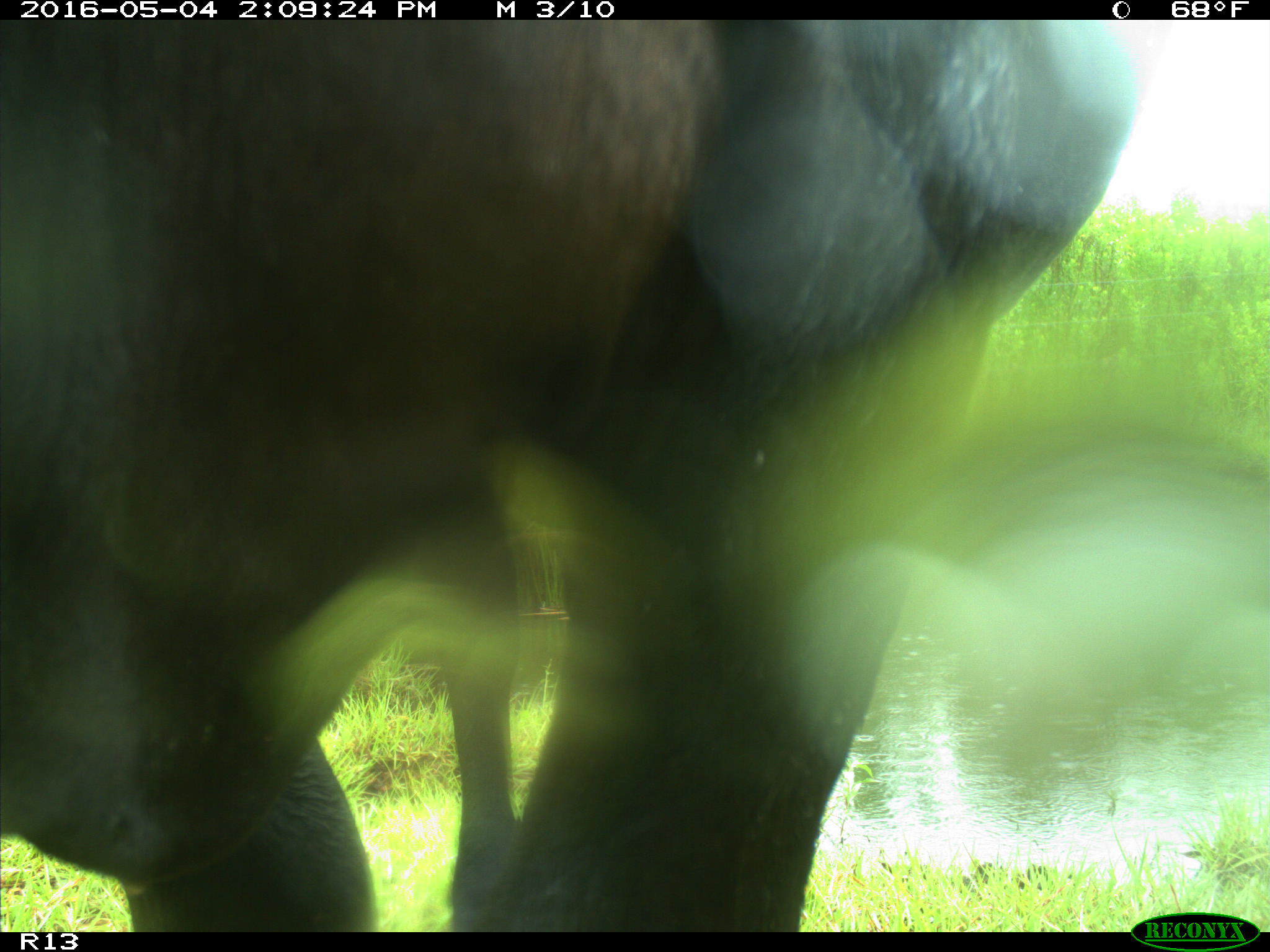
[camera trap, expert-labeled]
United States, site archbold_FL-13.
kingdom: Animalia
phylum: Chordata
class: Mammalia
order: Artiodactyla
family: Bovidae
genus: Bos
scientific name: Bos taurus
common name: domestic cow